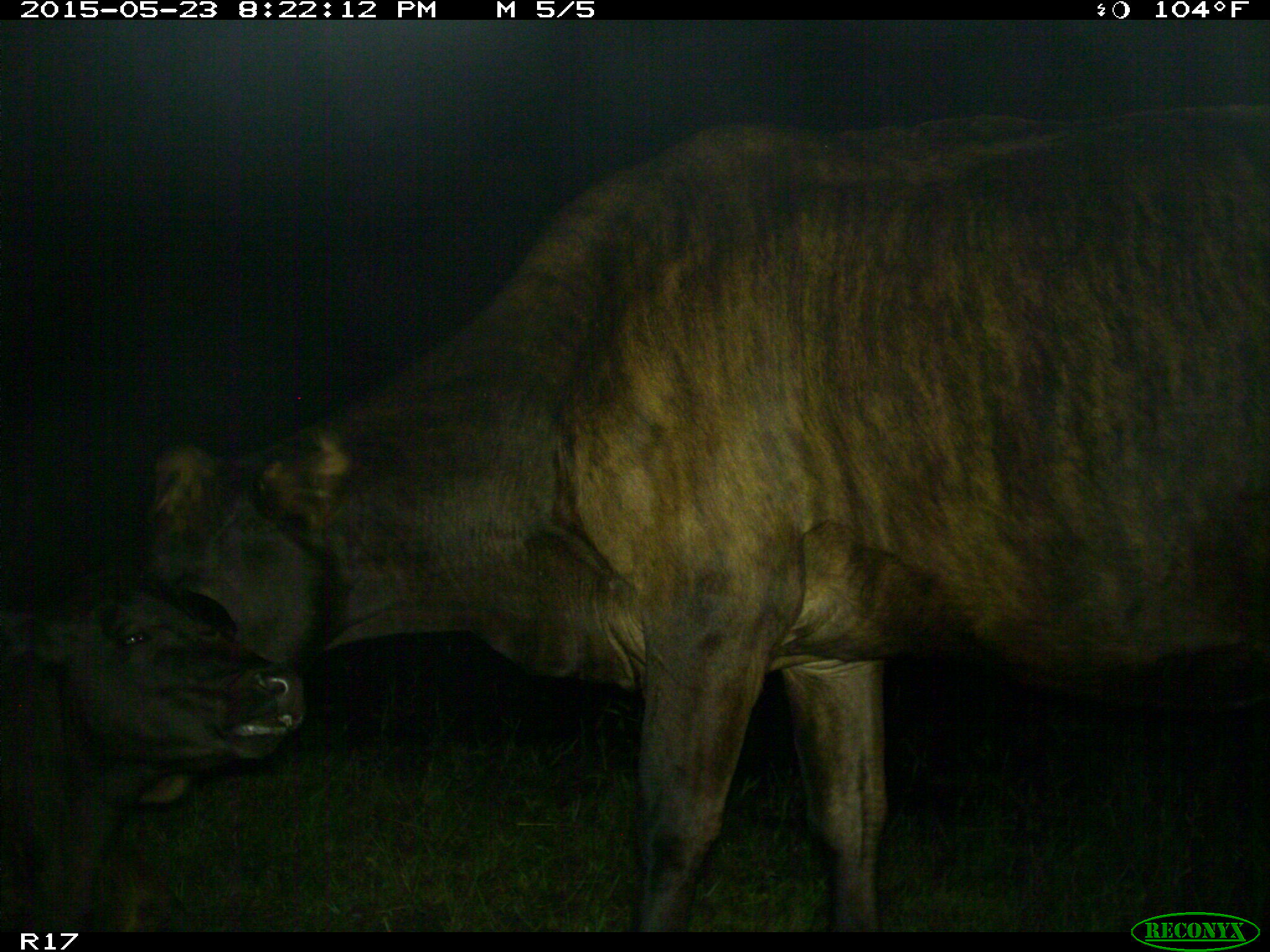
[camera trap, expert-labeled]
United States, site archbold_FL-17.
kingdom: Animalia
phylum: Chordata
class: Mammalia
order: Artiodactyla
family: Bovidae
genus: Bos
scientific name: Bos taurus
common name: domestic cow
Bos taurus (domestic cow).